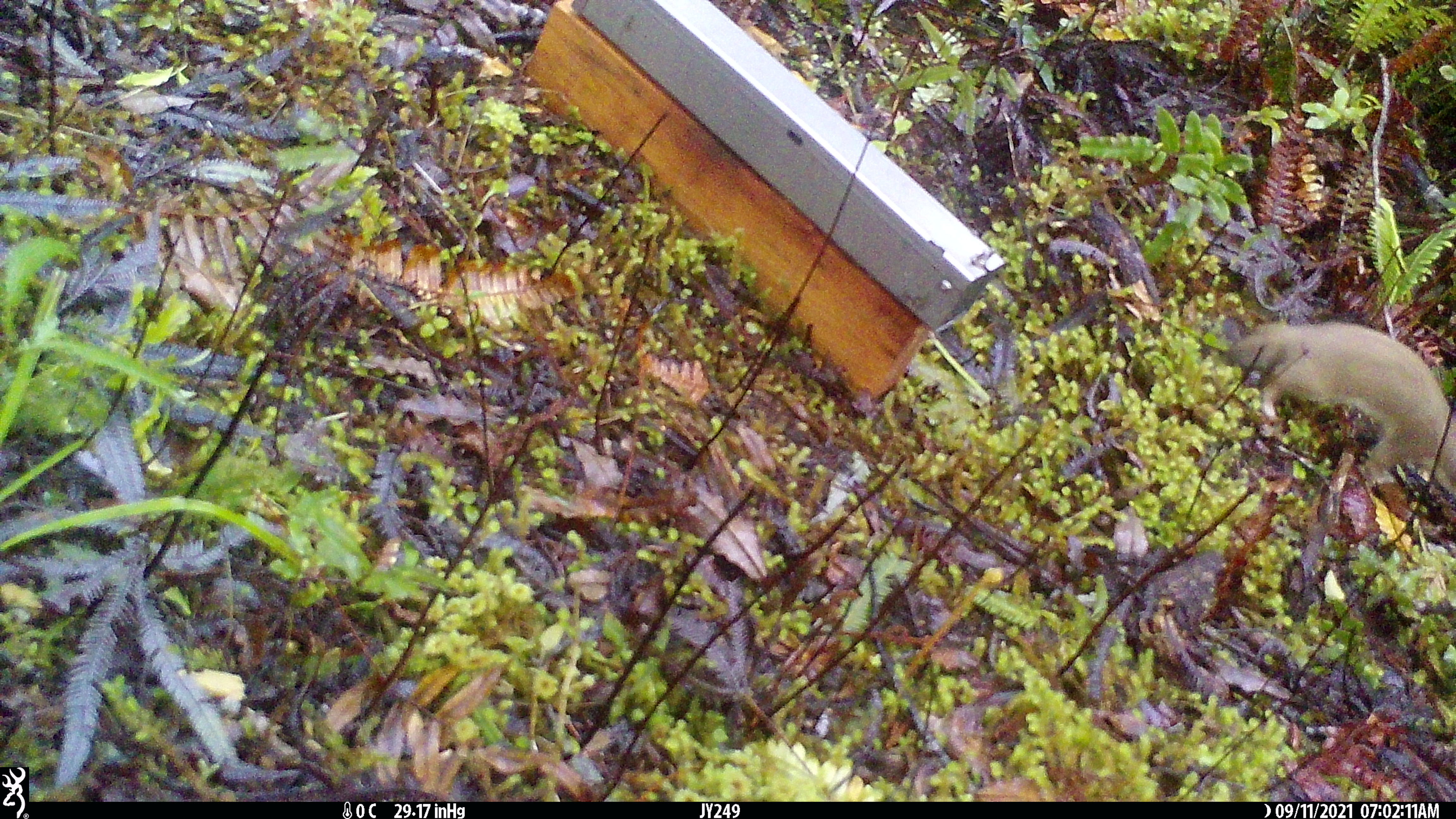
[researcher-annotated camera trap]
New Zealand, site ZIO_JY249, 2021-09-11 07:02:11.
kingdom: Animalia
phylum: Chordata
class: Mammalia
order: Carnivora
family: Mustelidae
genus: Mustela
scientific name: Mustela erminea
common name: stoat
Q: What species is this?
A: Stoat (Mustela erminea).